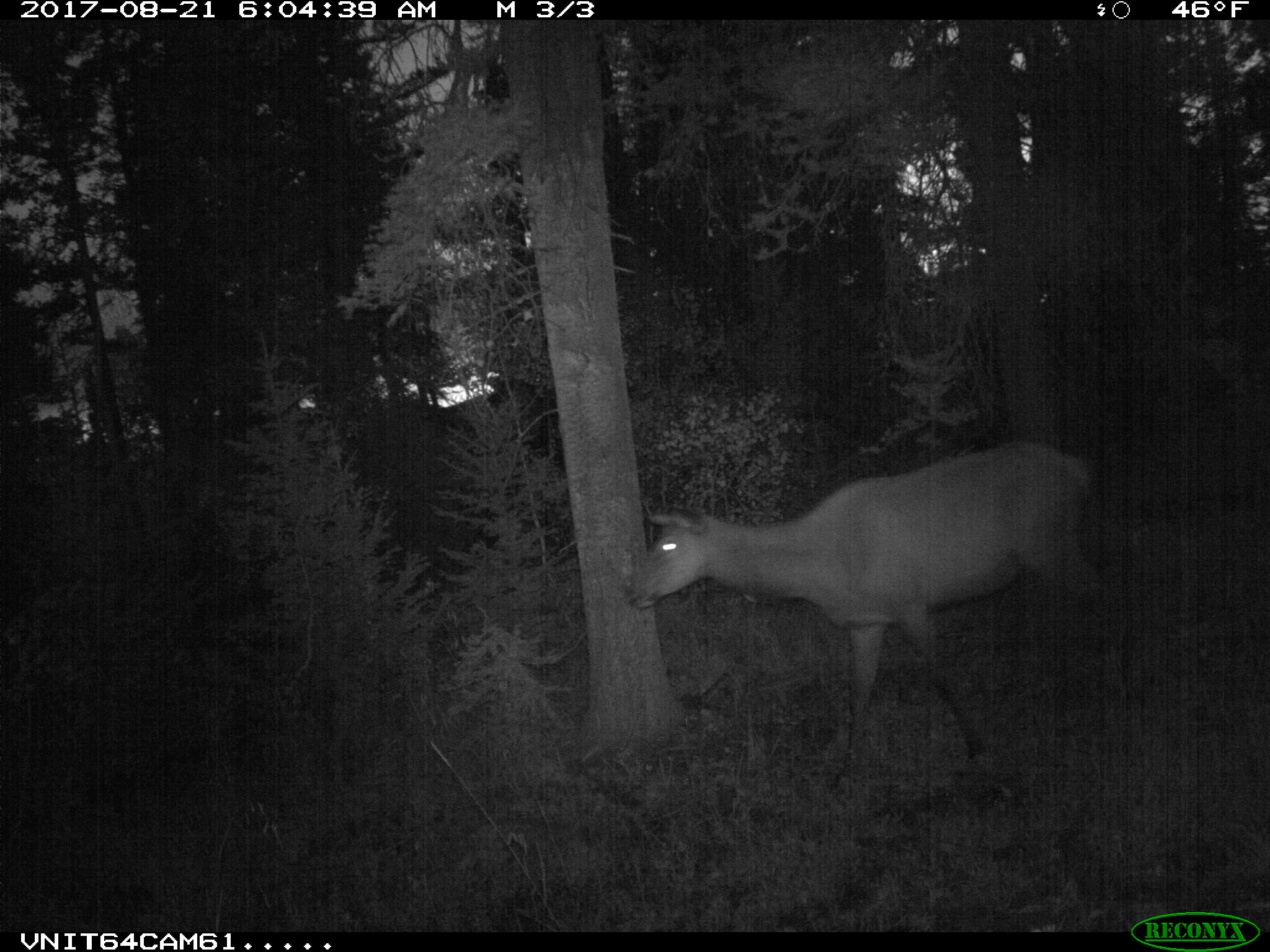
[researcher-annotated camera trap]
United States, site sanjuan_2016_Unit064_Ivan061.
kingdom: Animalia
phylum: Chordata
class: Mammalia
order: Artiodactyla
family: Cervidae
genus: Cervus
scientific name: Cervus elaphus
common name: red deer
Cervus elaphus (red deer).